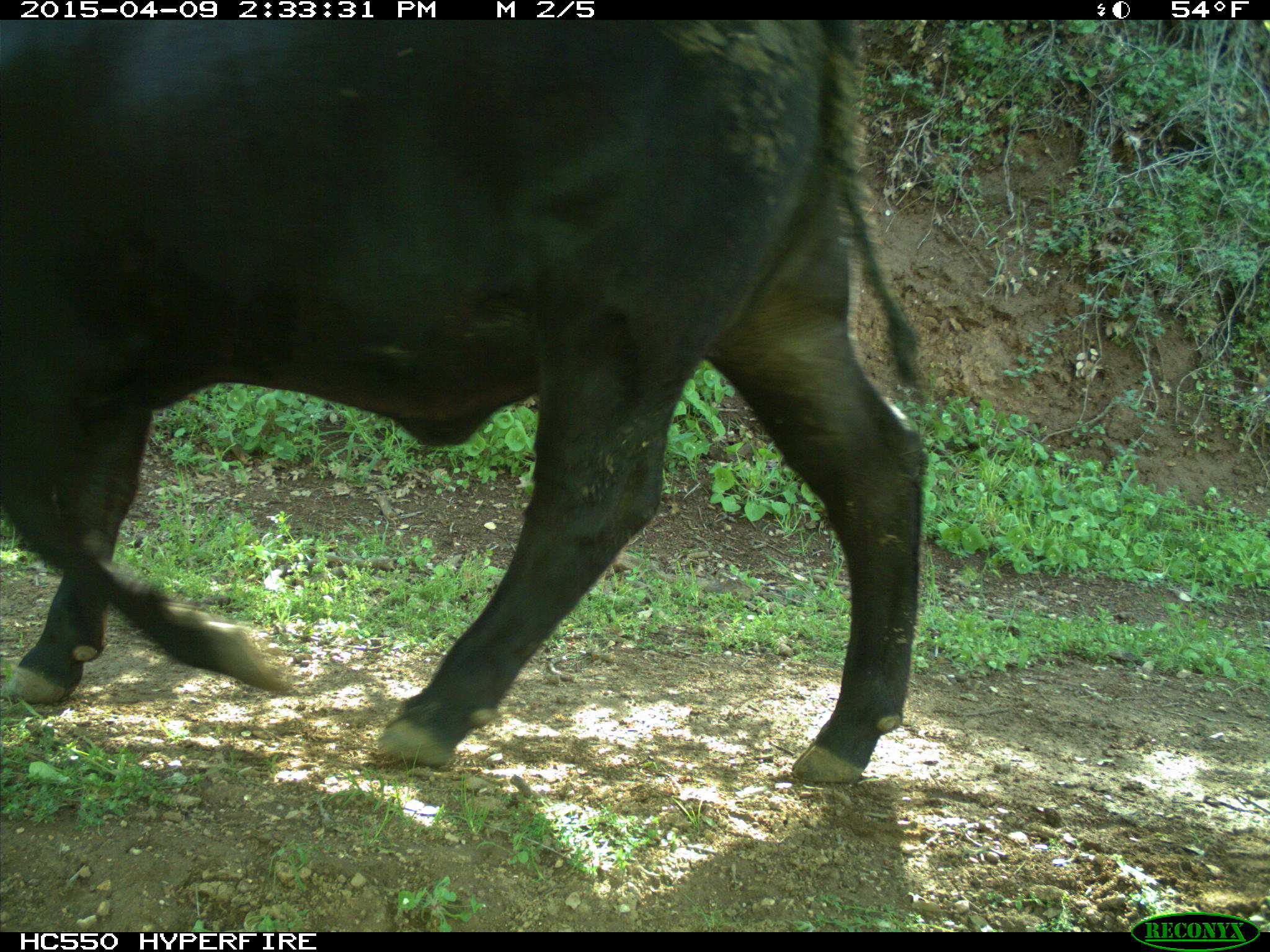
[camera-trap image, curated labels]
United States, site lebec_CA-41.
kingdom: Animalia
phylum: Chordata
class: Mammalia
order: Artiodactyla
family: Bovidae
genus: Bos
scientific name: Bos taurus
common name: domestic cow